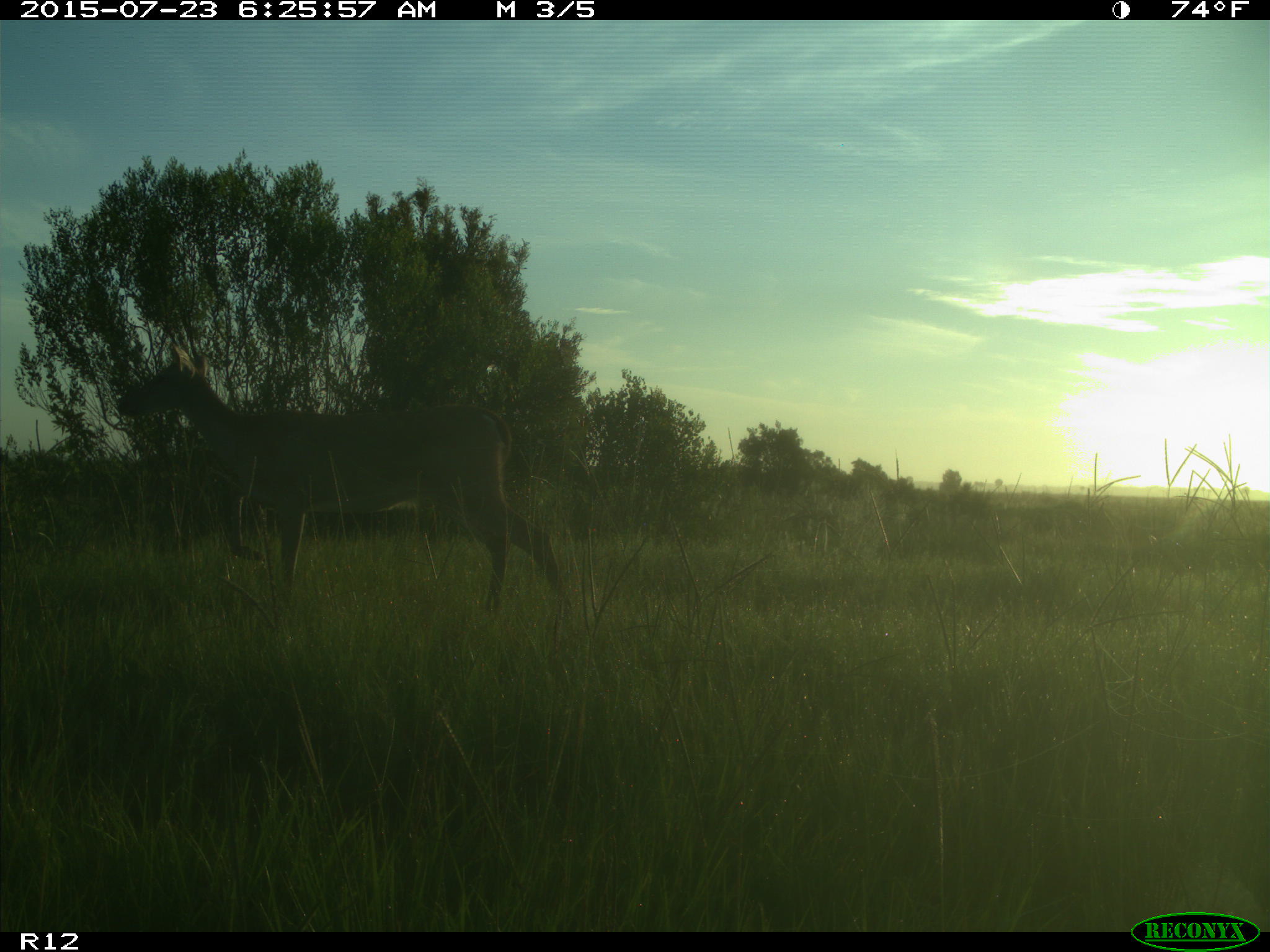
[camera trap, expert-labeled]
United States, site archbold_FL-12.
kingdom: Animalia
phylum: Chordata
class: Mammalia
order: Artiodactyla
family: Cervidae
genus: Odocoileus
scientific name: Odocoileus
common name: deer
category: unidentified deer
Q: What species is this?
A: Unidentified deer (deer) (Odocoileus).